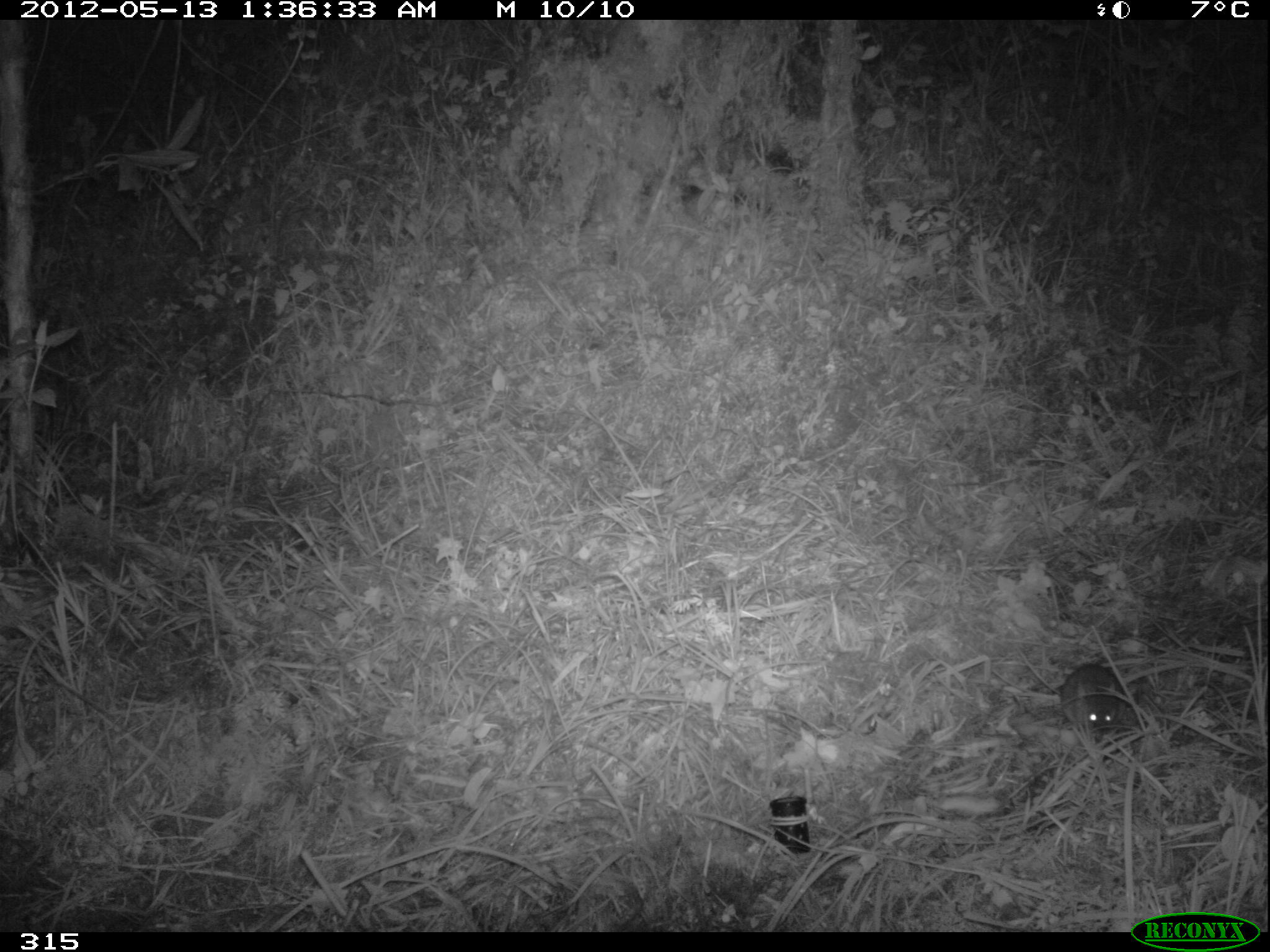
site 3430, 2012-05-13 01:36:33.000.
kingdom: Animalia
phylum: Chordata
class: Mammalia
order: Rodentia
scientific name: Rodentia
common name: rodents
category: unknown rodent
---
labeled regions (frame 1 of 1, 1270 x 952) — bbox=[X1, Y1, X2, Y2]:
unknown rodent: bbox=[1054, 659, 1127, 735]